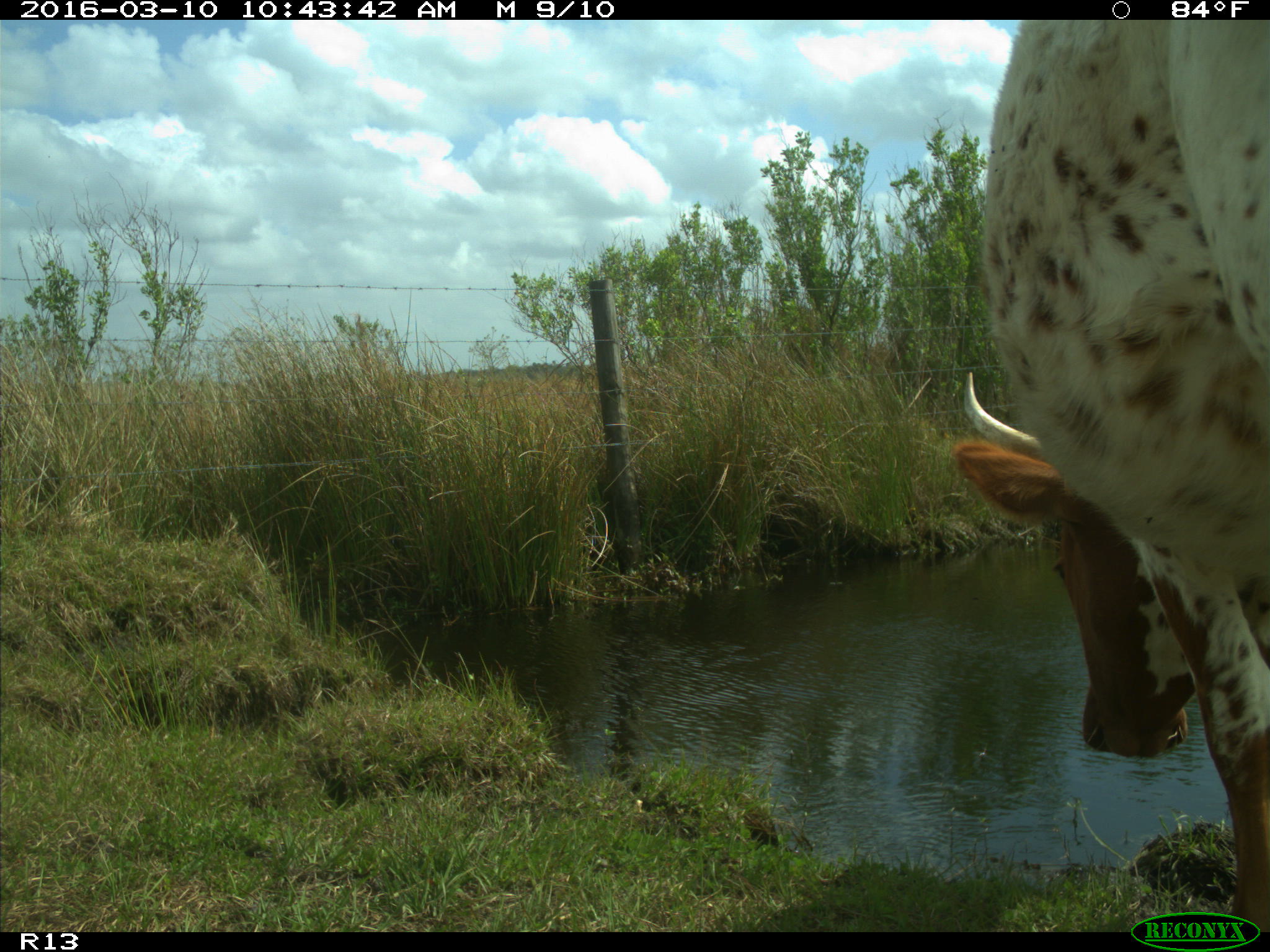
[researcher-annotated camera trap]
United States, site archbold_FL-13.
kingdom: Animalia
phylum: Chordata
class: Mammalia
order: Artiodactyla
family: Bovidae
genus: Bos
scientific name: Bos taurus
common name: domestic cow